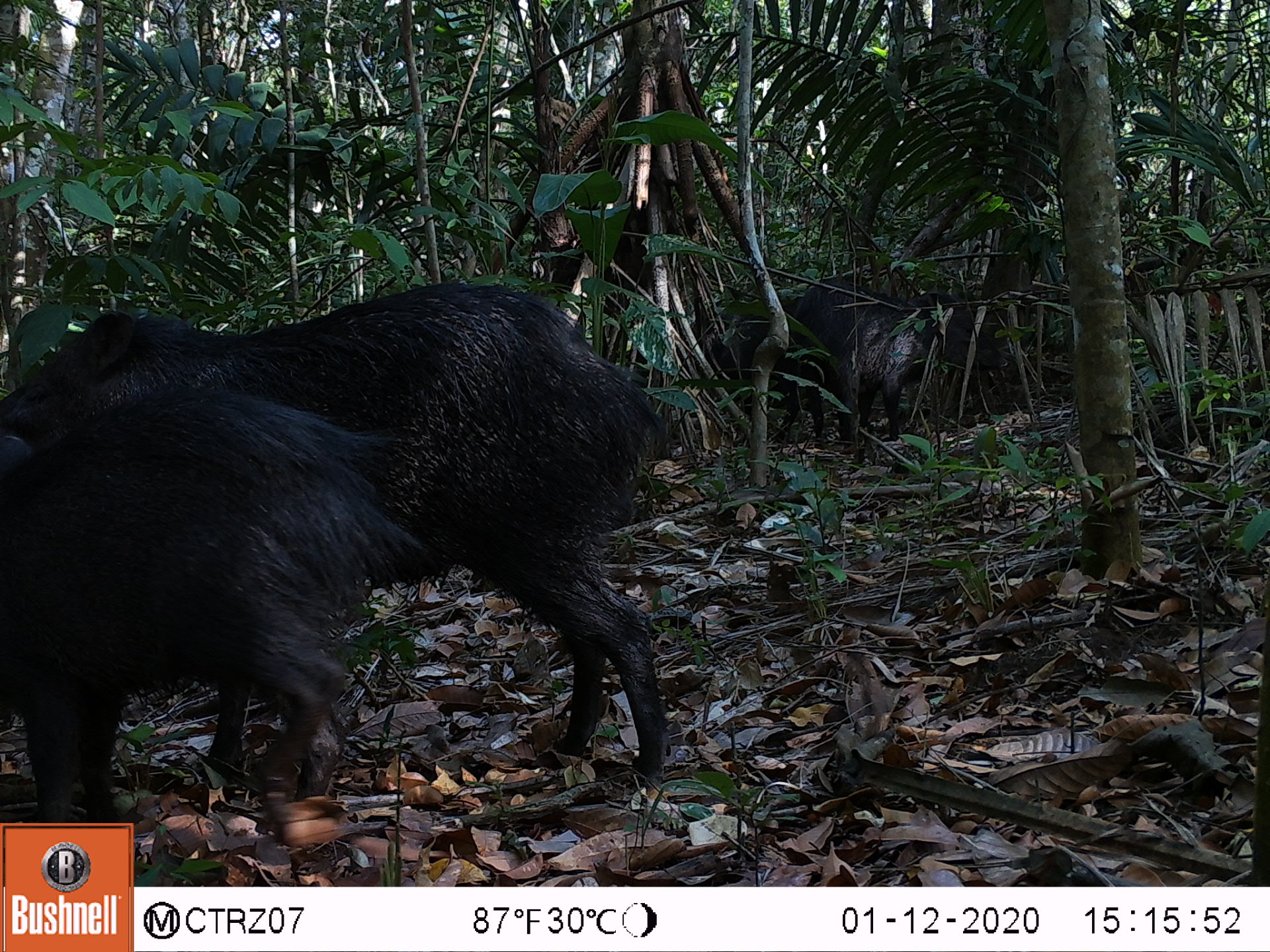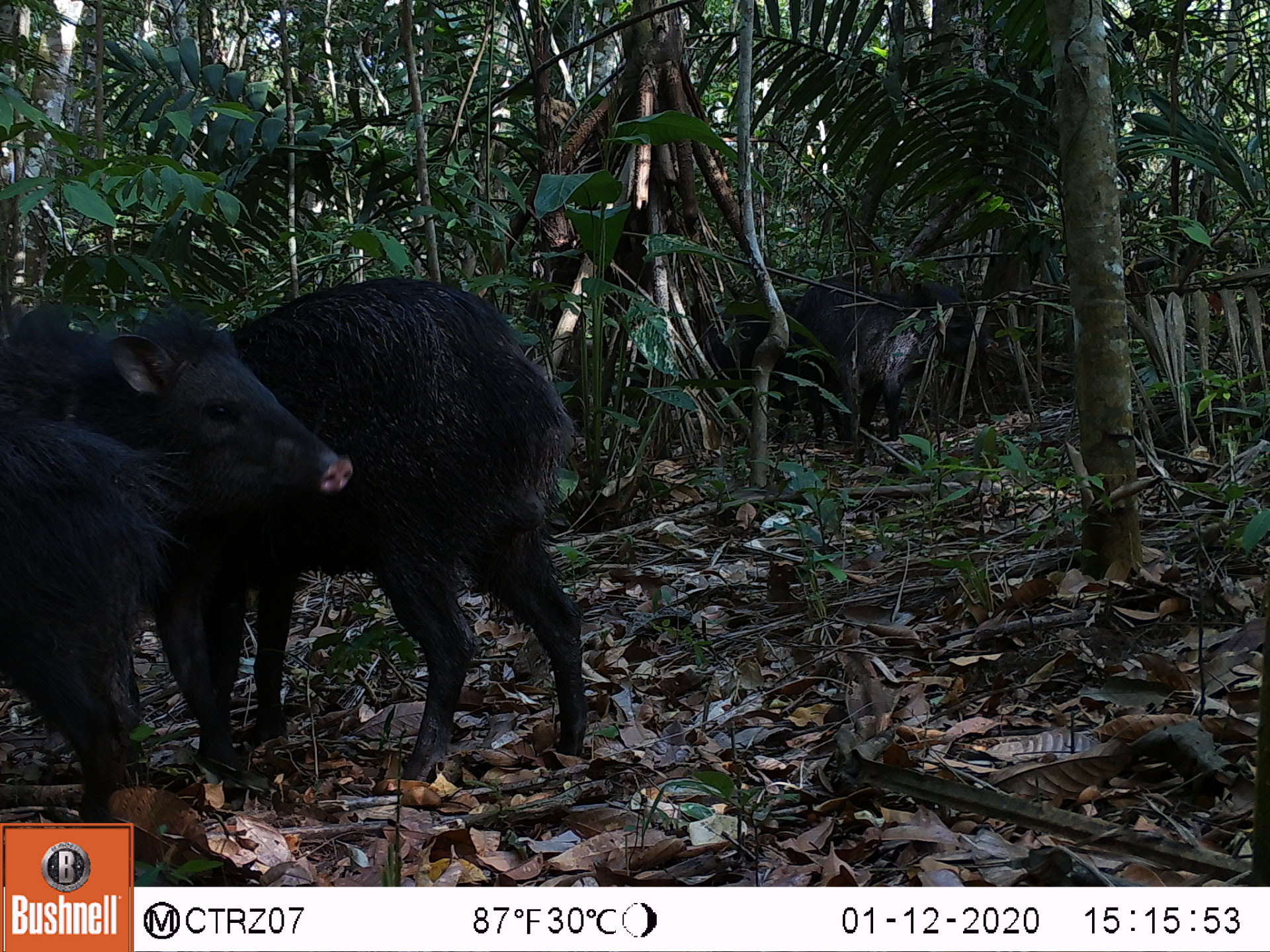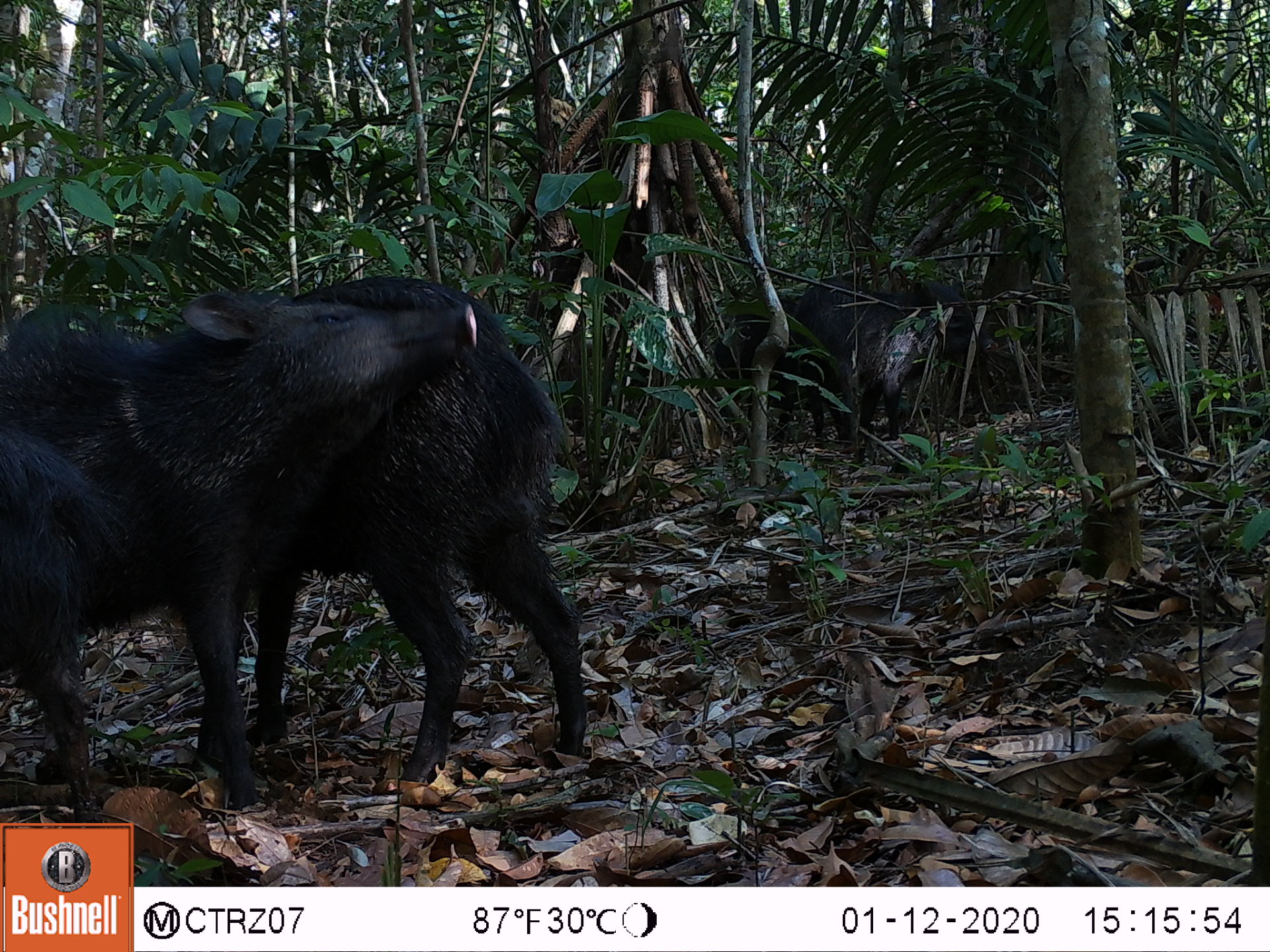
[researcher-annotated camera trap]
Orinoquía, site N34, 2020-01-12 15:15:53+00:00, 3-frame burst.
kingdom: Animalia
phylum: Chordata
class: Mammalia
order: Artiodactyla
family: Tayassuidae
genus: Pecari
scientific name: Pecari tajacu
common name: collared peccary